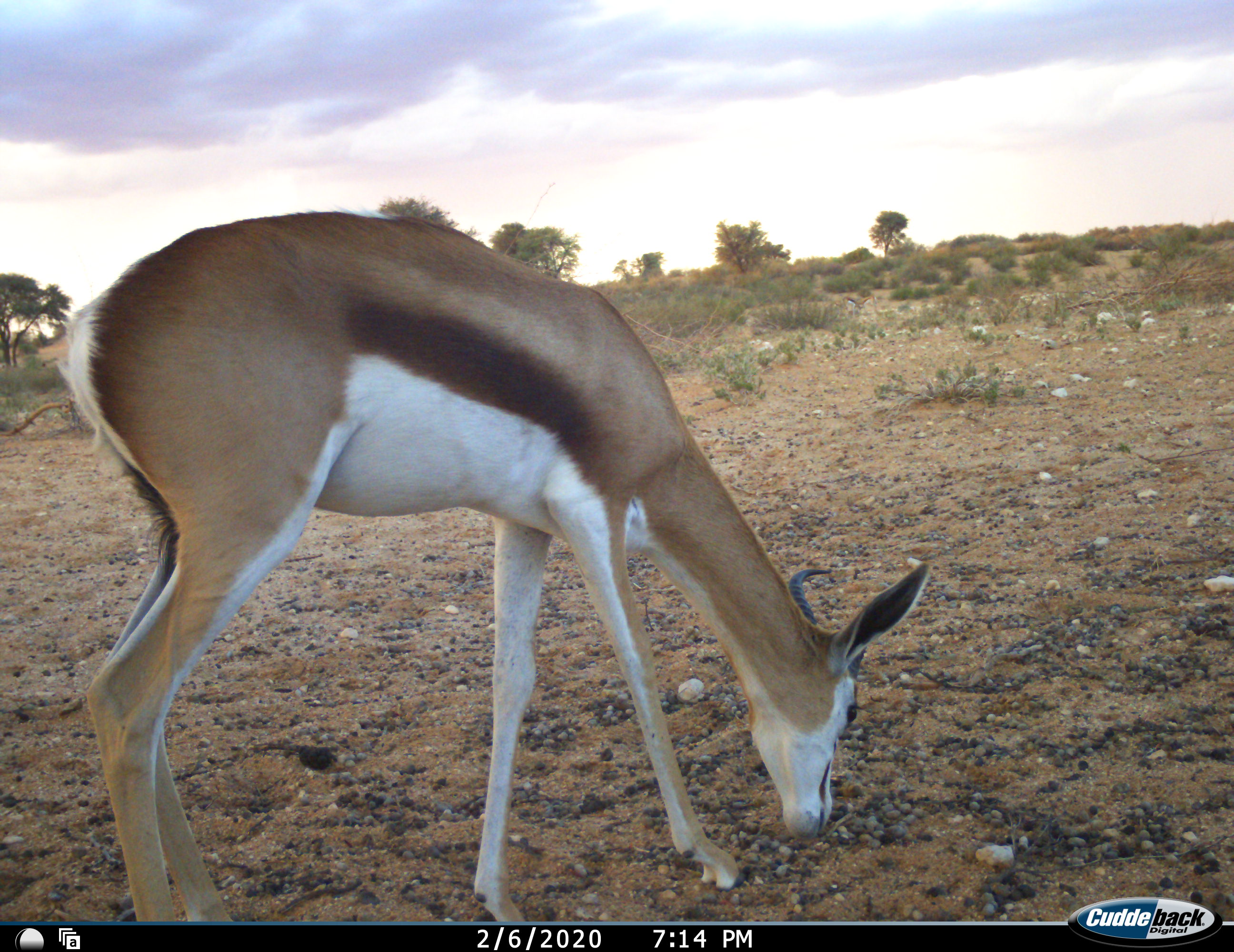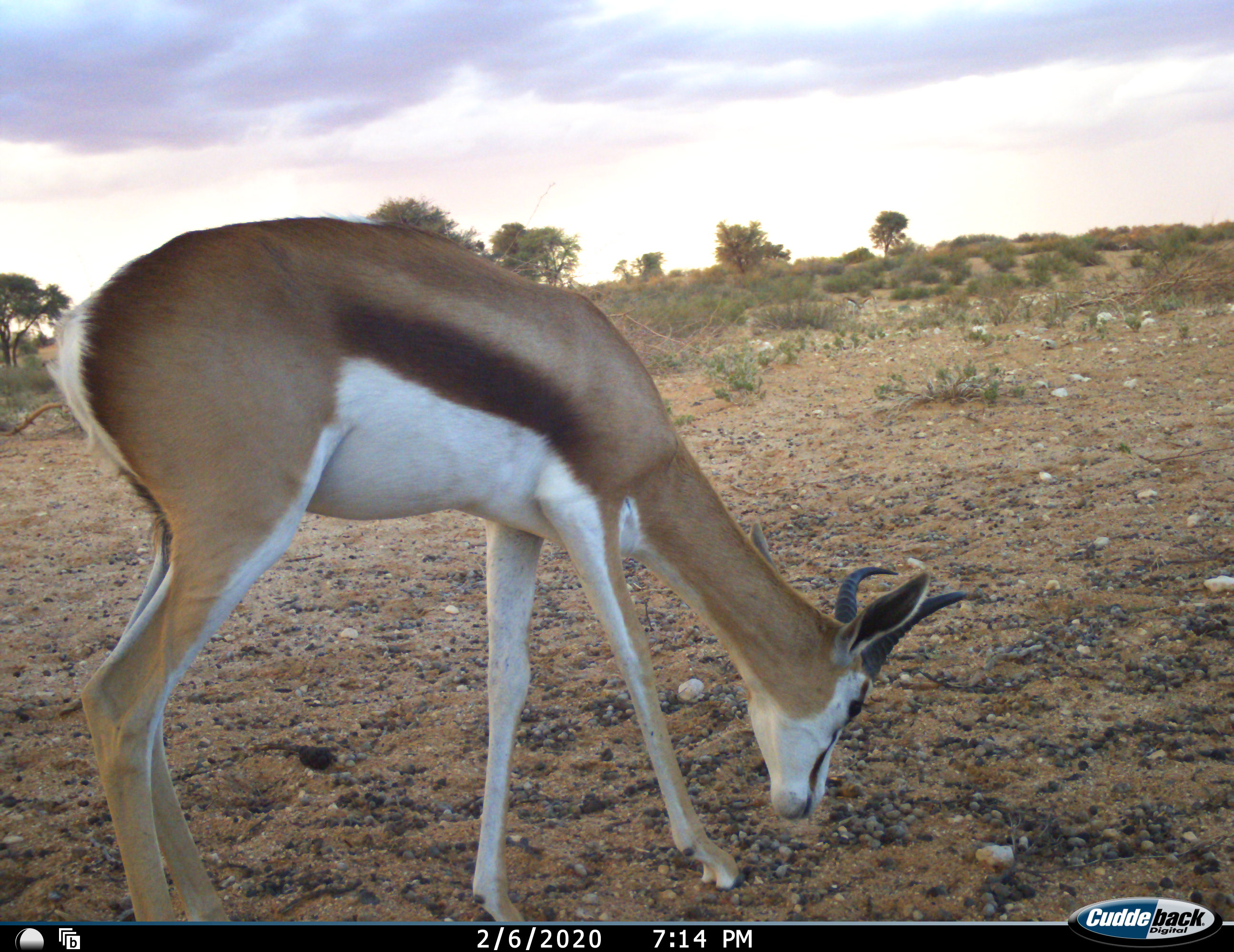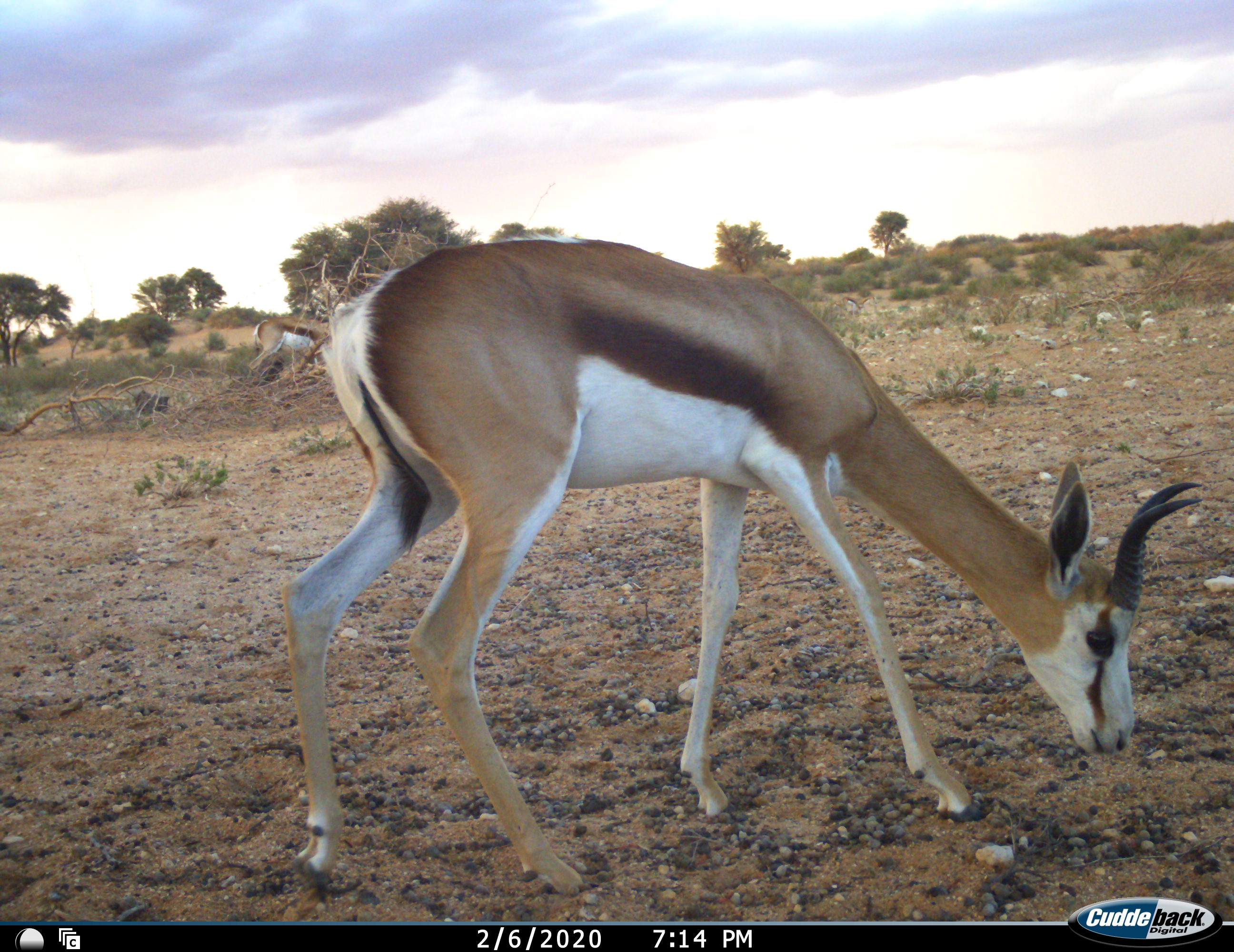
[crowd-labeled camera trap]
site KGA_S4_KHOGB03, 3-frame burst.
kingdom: Animalia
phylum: Chordata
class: Mammalia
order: Artiodactyla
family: Bovidae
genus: Antidorcas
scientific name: Antidorcas marsupialis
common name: springbok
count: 2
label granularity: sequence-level